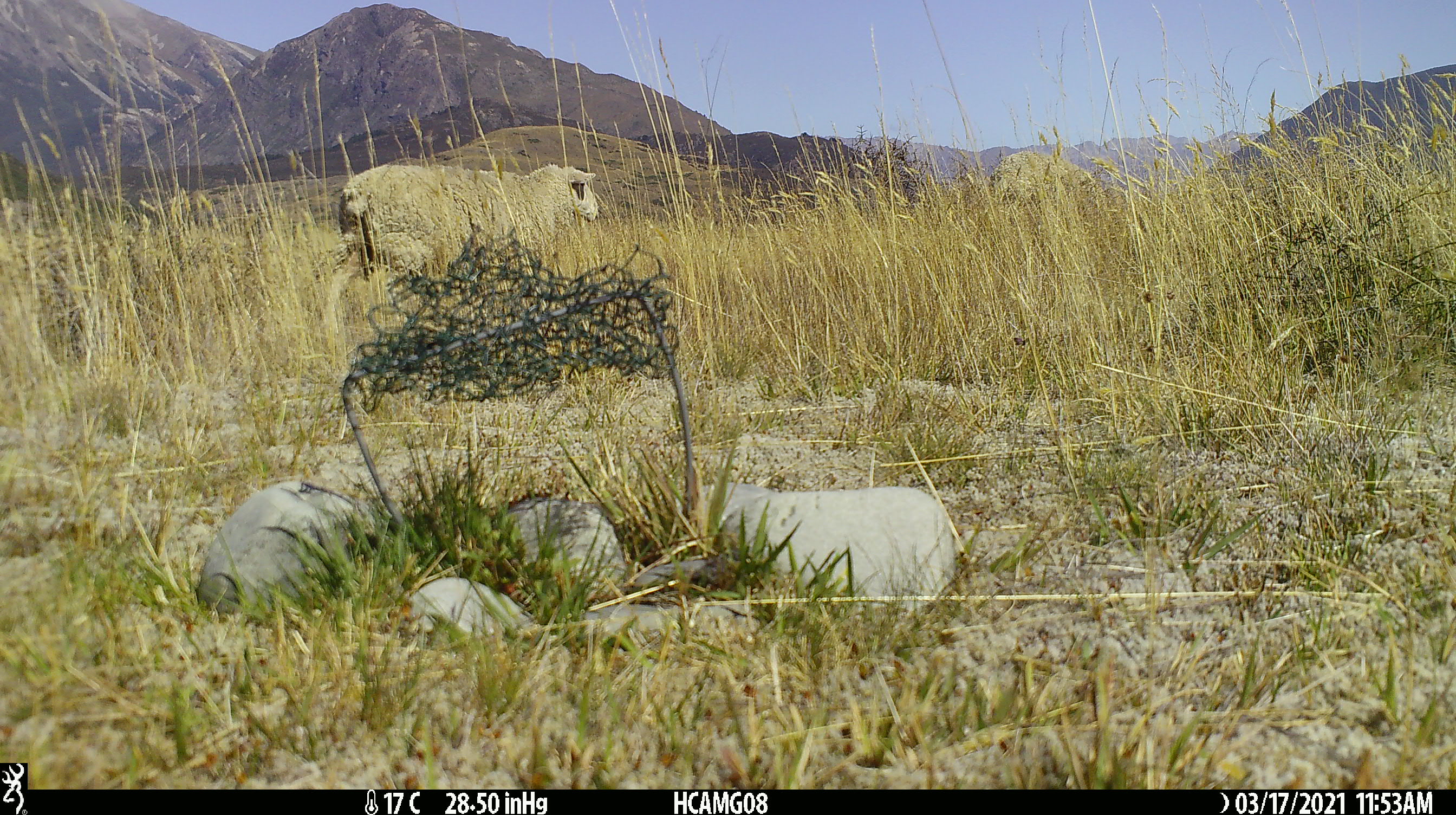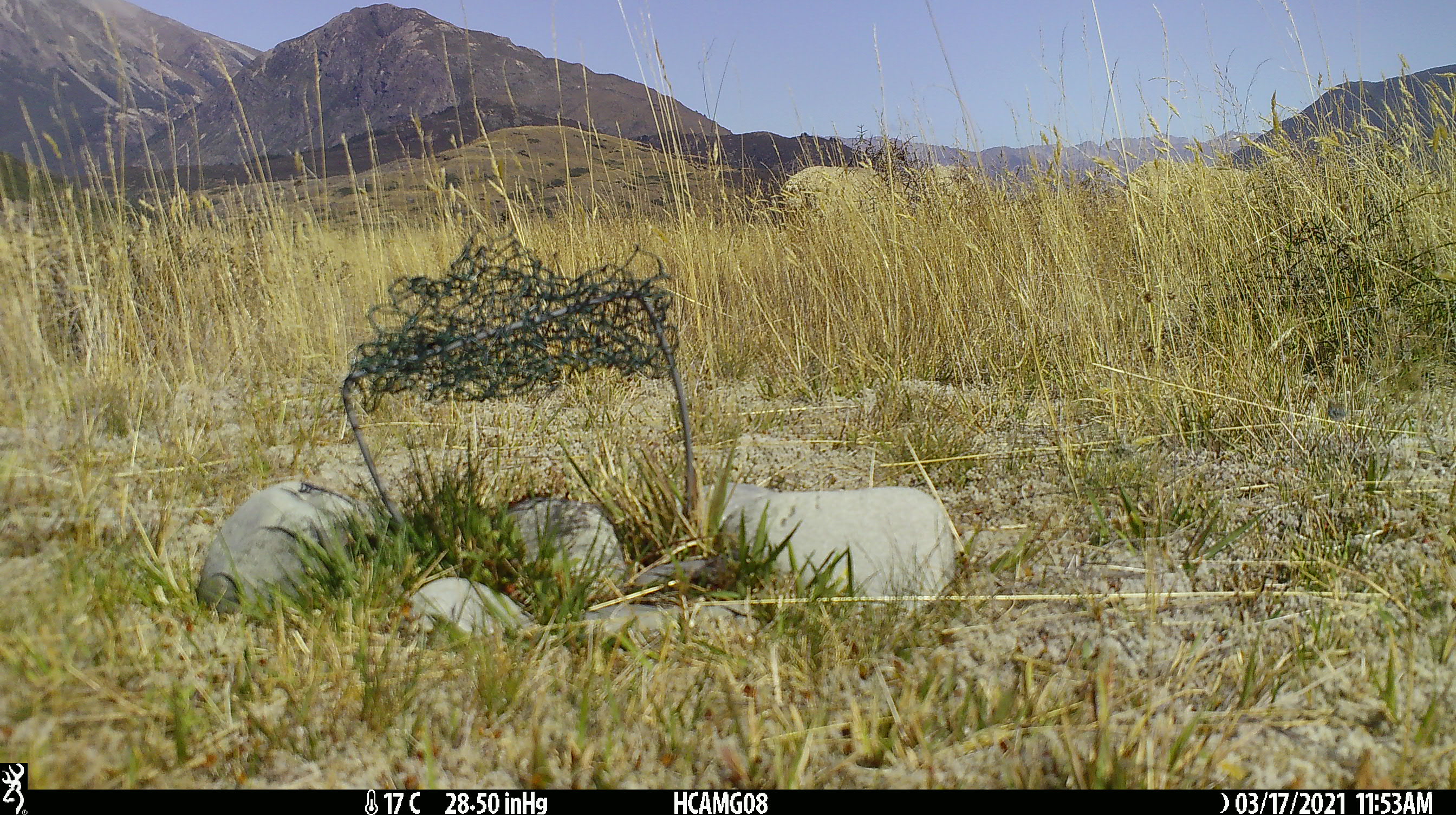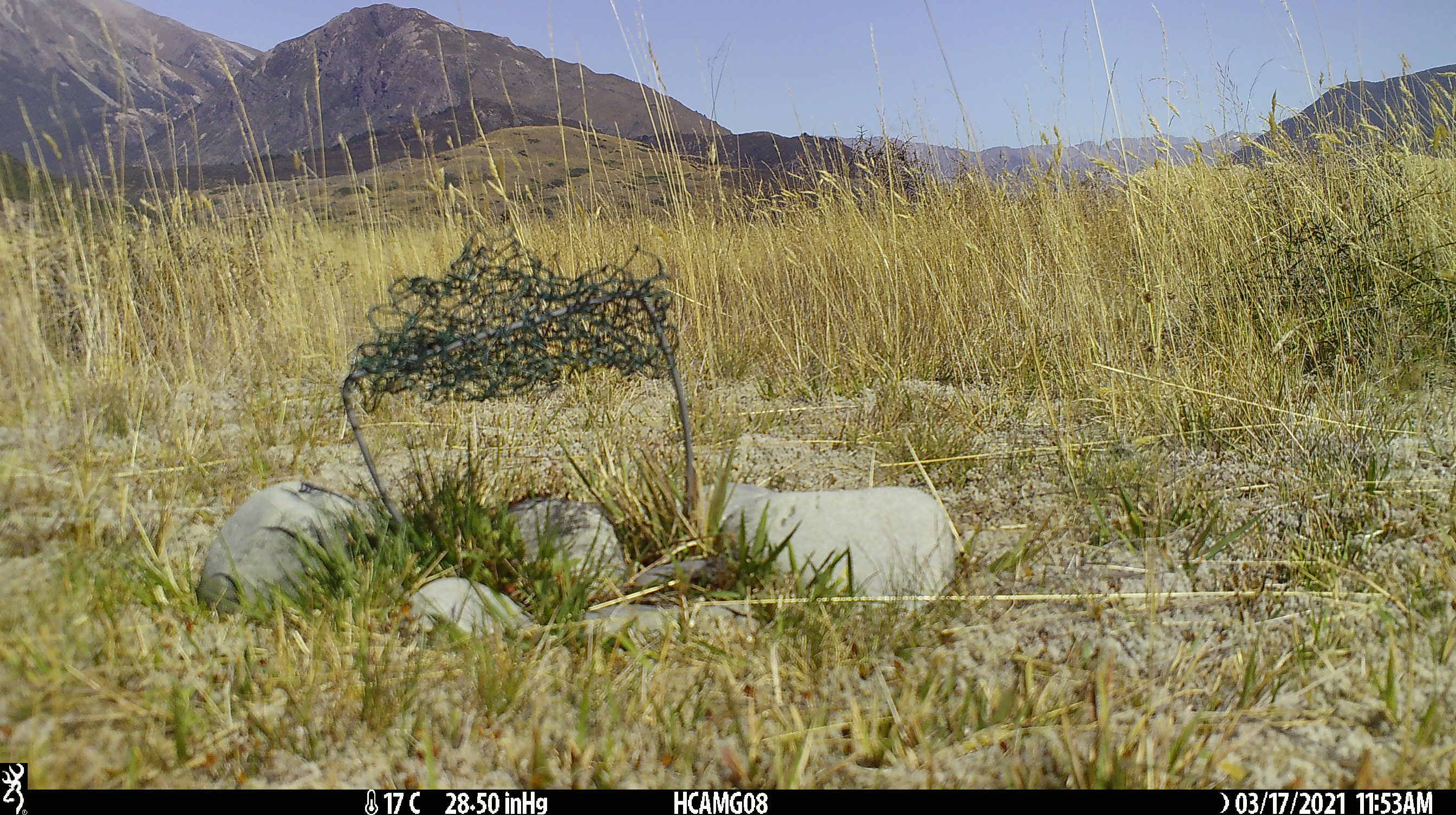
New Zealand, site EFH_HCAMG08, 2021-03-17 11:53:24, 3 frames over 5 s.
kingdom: Animalia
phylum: Chordata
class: Mammalia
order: Artiodactyla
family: Bovidae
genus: Ovis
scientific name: Ovis aries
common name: domestic sheep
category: sheep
Sheep (domestic sheep) (Ovis aries).